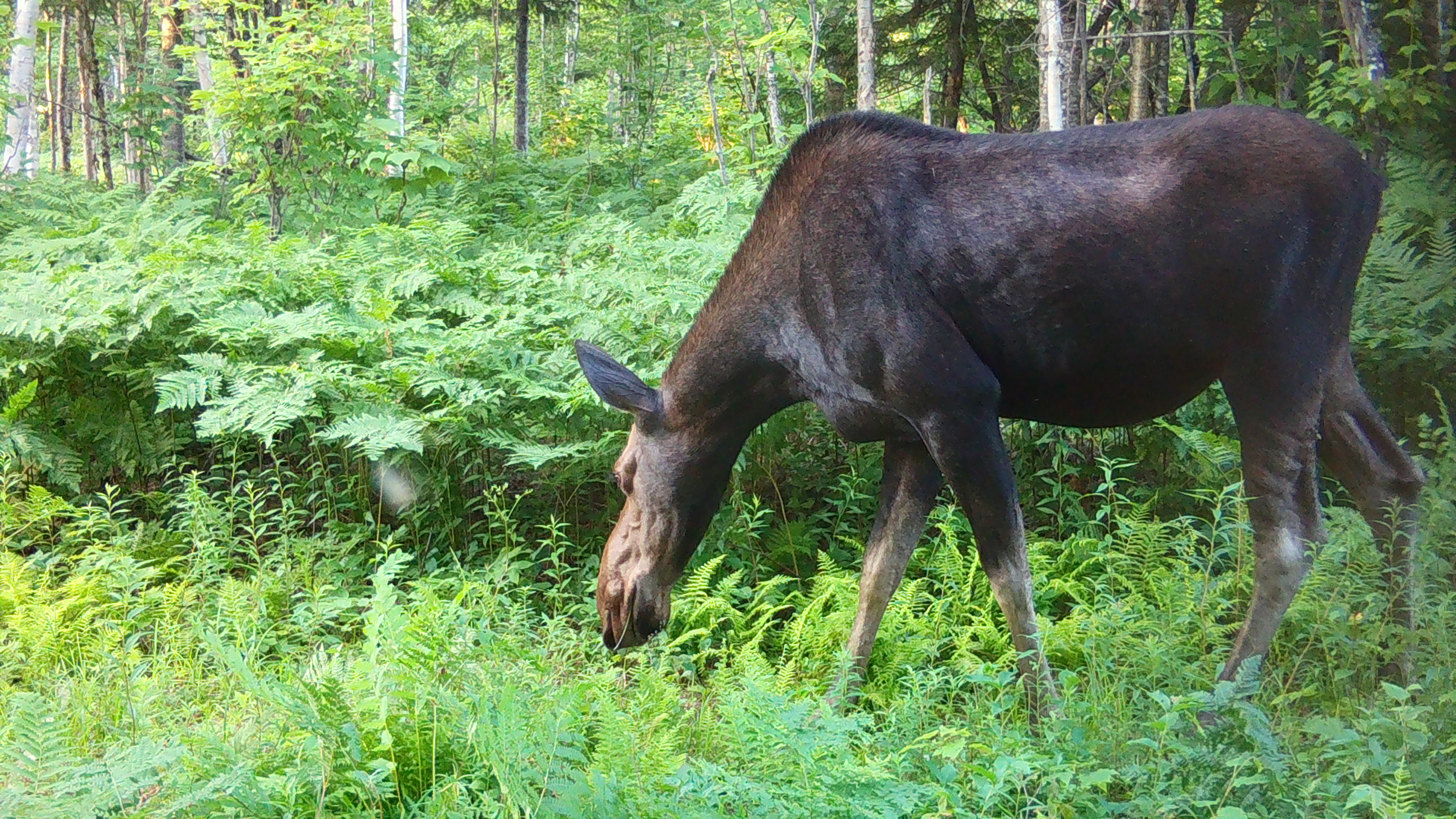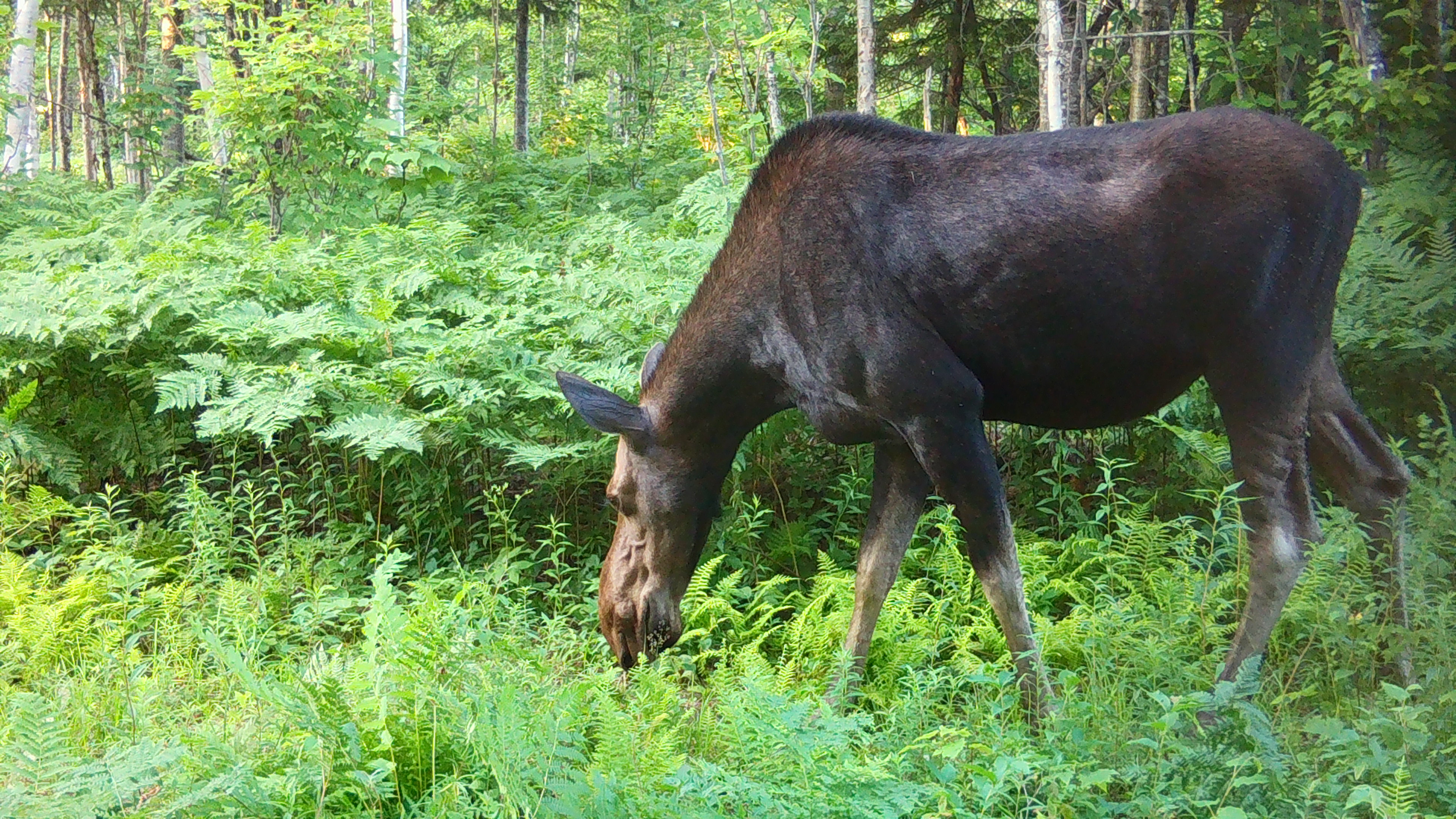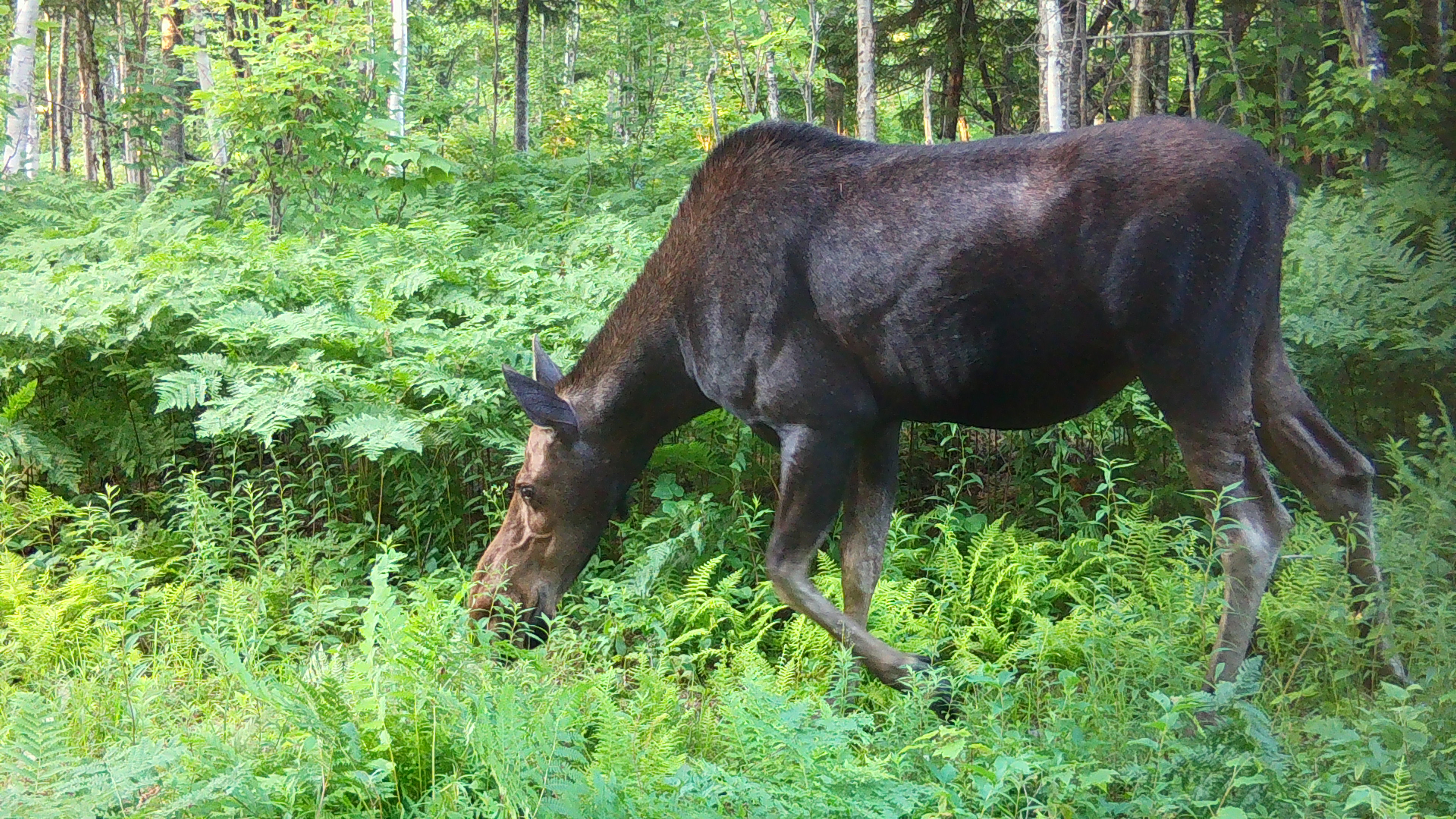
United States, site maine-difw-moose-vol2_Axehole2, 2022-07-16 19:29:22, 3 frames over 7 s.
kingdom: Animalia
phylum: Chordata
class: Mammalia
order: Artiodactyla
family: Cervidae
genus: Alces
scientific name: Alces alces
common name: moose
Moose (Alces alces).